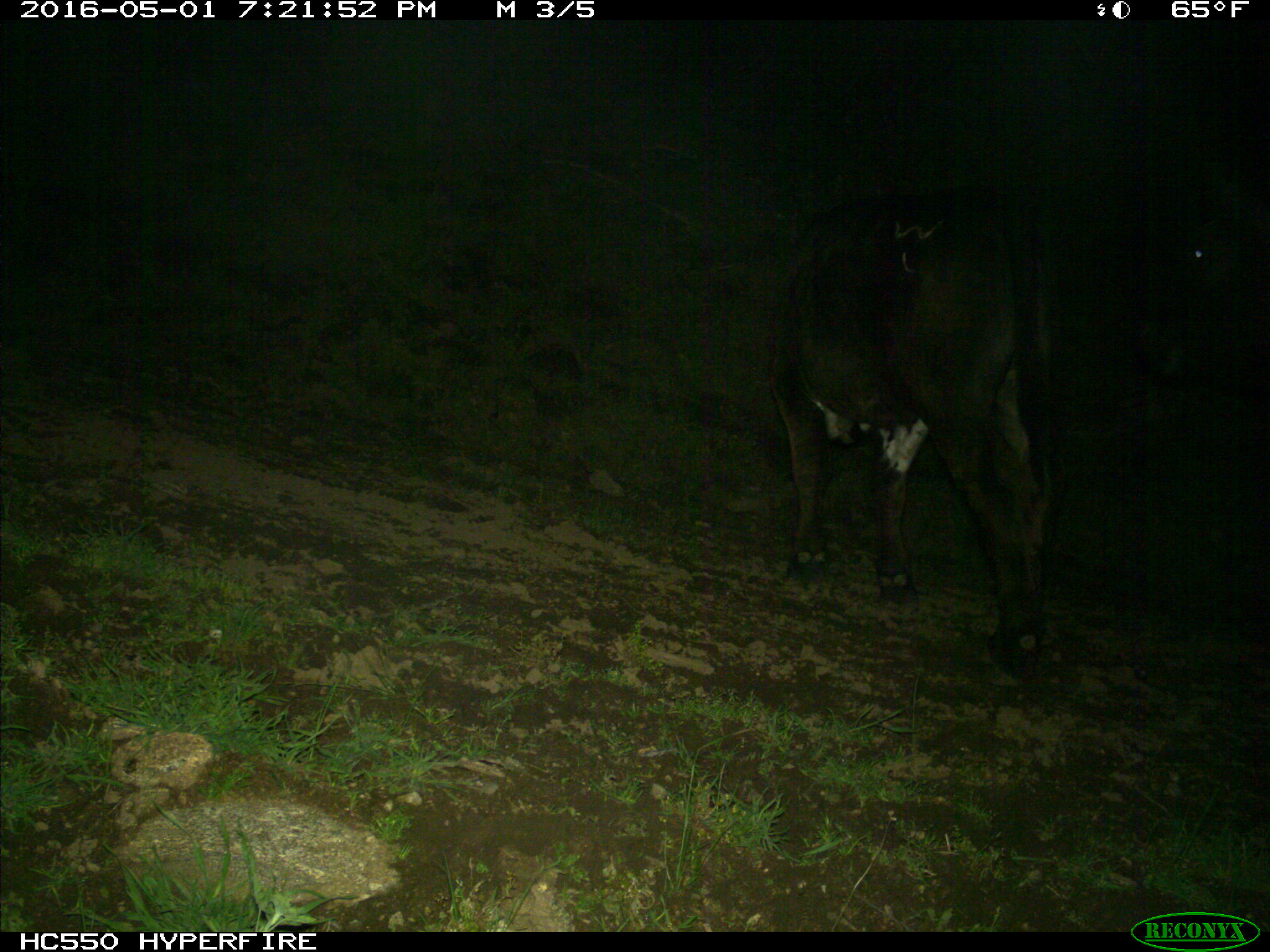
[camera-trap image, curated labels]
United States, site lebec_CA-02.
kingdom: Animalia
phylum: Chordata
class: Mammalia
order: Artiodactyla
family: Bovidae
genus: Bos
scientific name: Bos taurus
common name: domestic cow